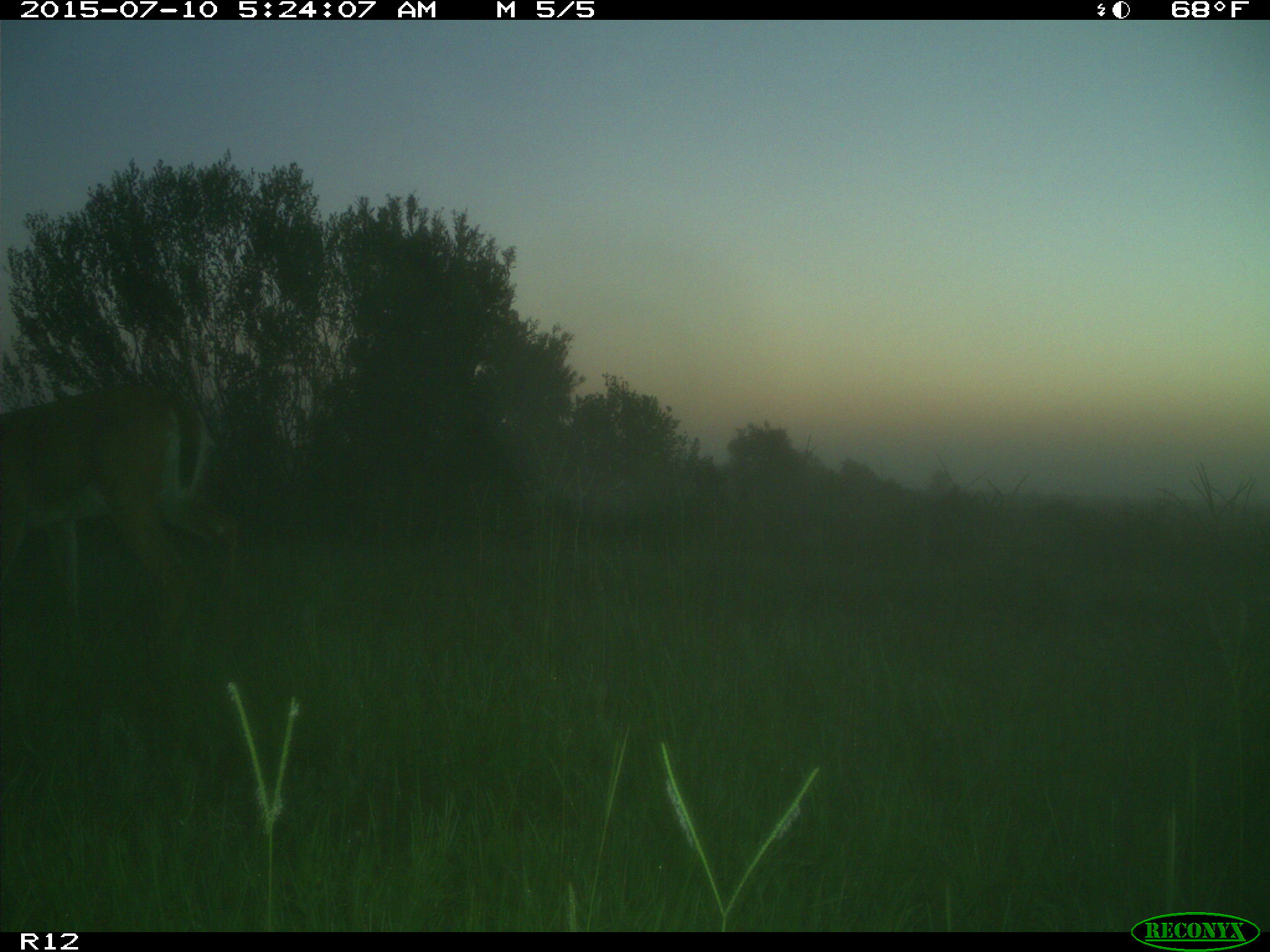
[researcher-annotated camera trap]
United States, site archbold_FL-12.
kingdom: Animalia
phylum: Chordata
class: Mammalia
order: Artiodactyla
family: Cervidae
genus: Odocoileus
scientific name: Odocoileus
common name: deer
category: unidentified deer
Unidentified deer (deer) (Odocoileus).